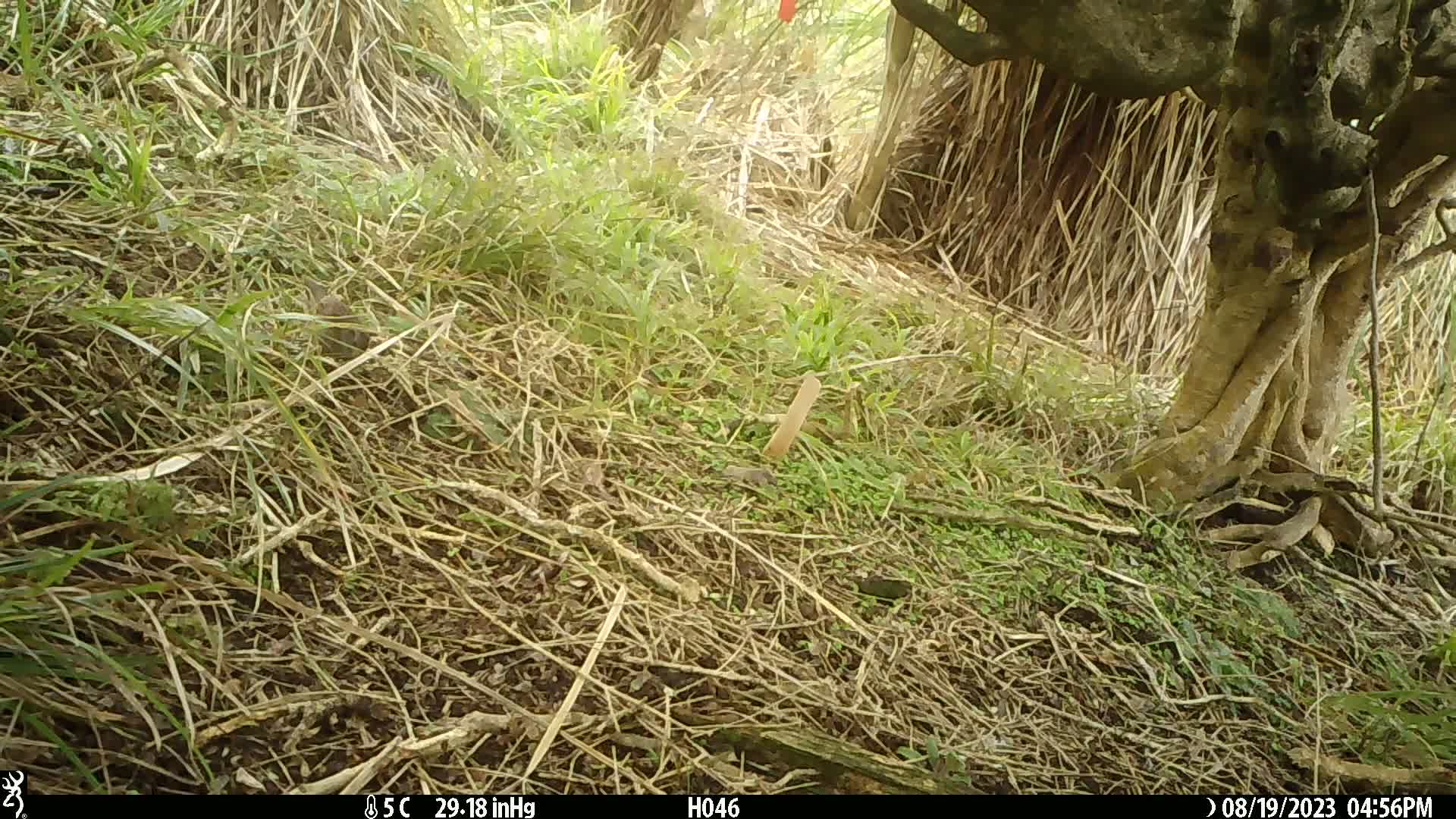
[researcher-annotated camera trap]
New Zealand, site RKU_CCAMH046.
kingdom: Animalia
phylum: Chordata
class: Aves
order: Passeriformes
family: Prunellidae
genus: Prunella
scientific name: Prunella modularis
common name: dunnock